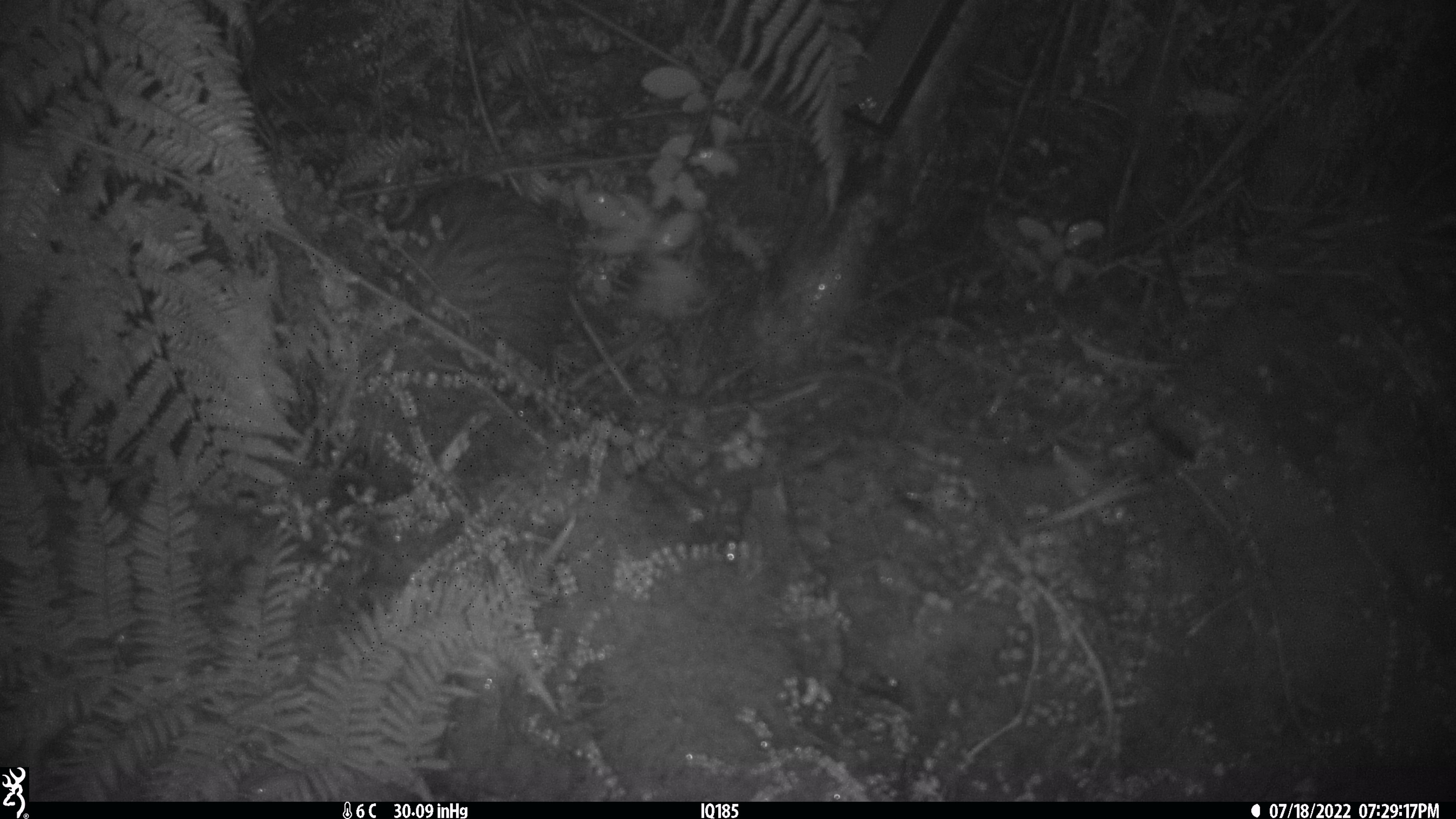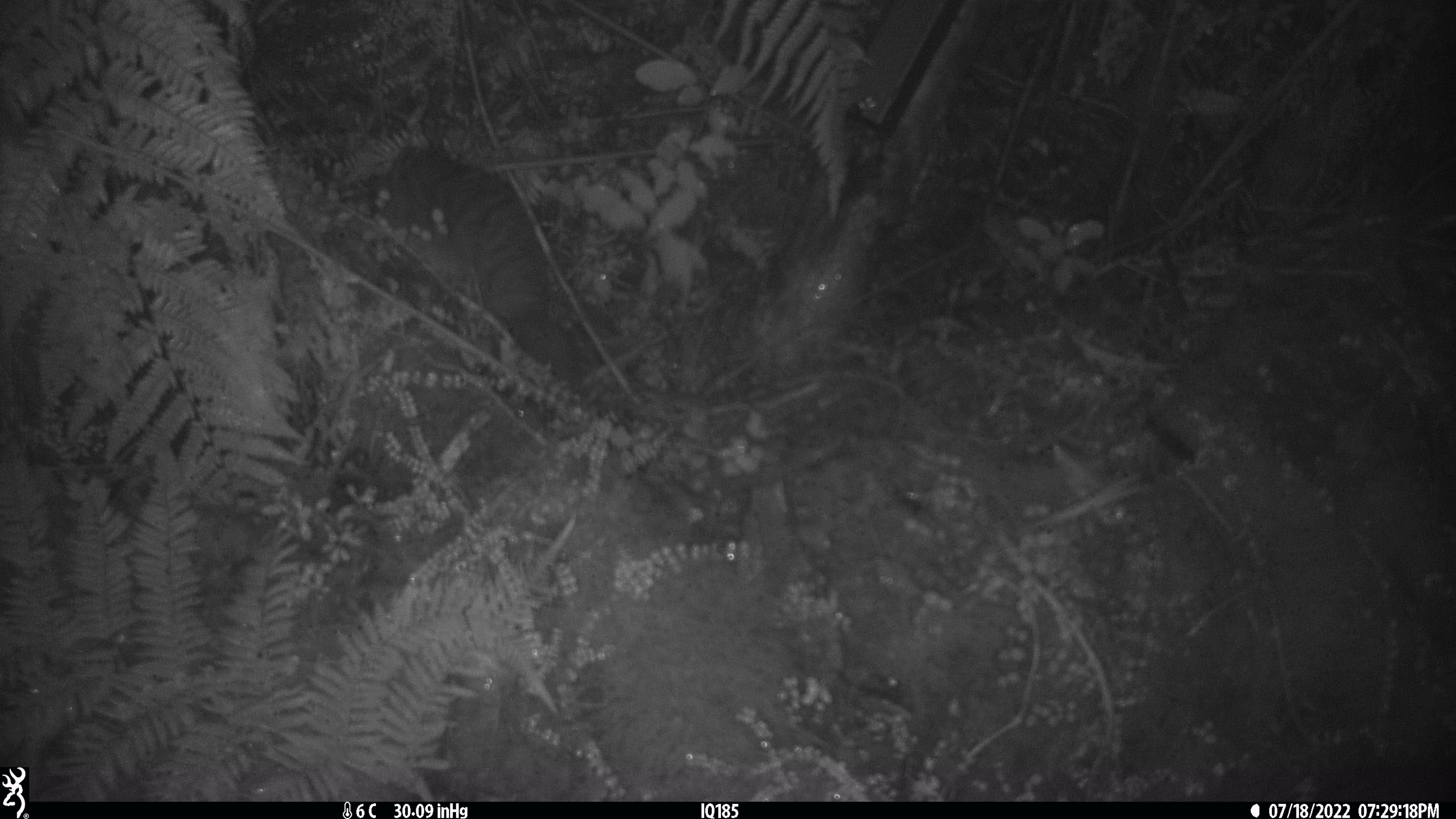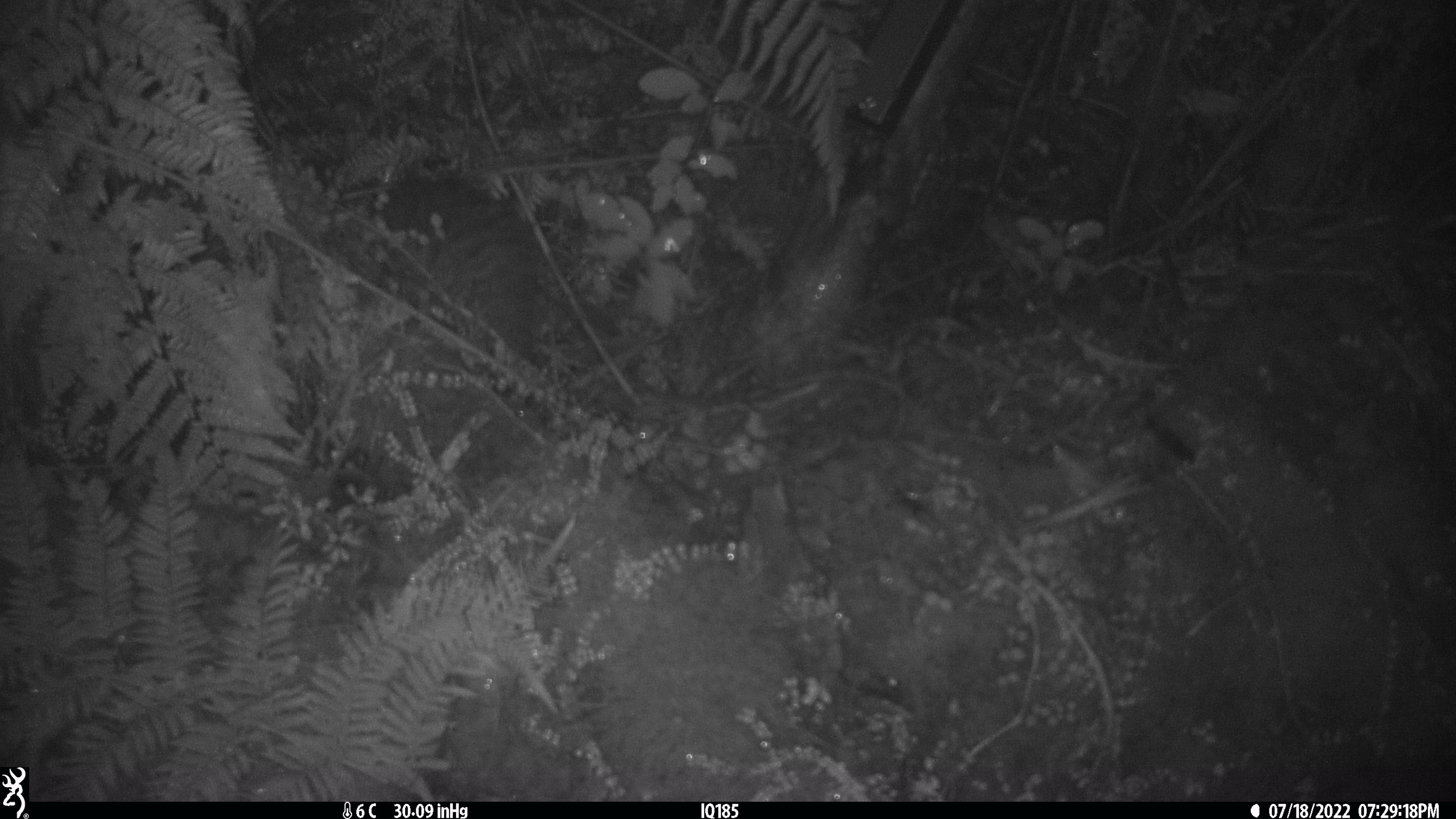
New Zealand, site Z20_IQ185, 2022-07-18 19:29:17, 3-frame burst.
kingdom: Animalia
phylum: Chordata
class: Aves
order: Apterygiformes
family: Apterygidae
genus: Apteryx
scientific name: Apteryx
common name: kiwi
Kiwi (Apteryx).